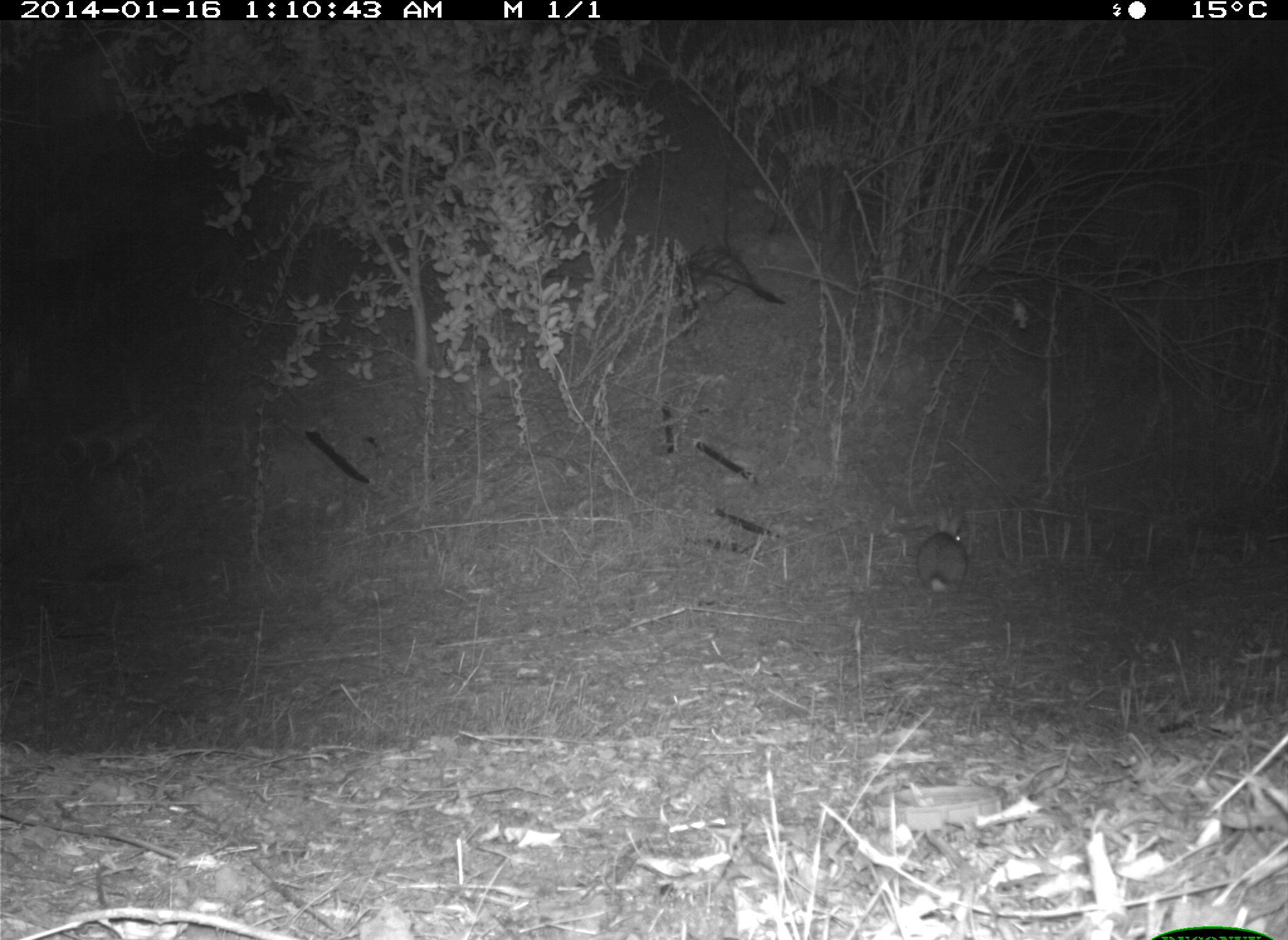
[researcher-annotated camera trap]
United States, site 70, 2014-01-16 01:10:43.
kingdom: Animalia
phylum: Chordata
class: Mammalia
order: Lagomorpha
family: Leporidae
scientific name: Leporidae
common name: rabbits and hares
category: rabbit